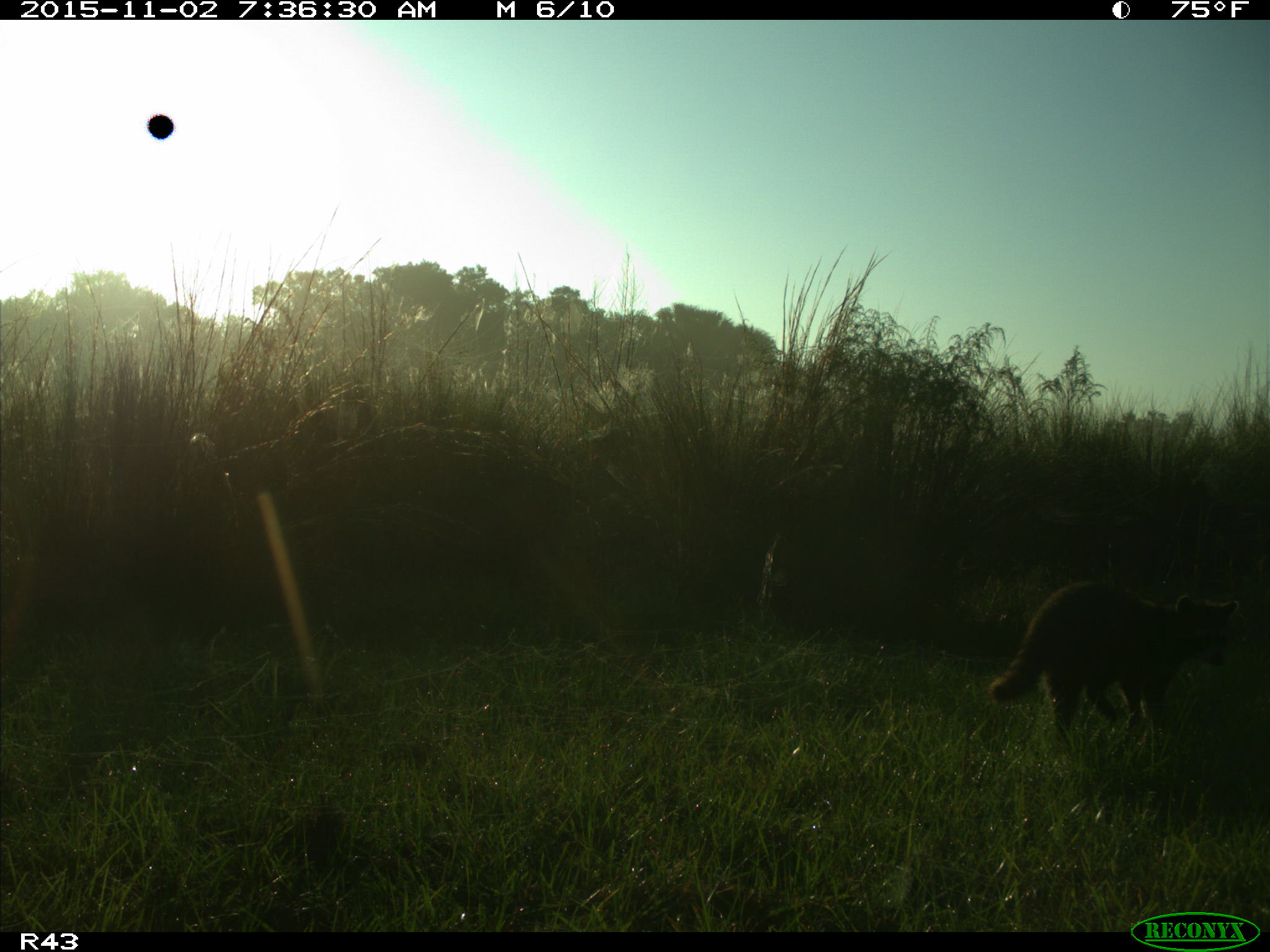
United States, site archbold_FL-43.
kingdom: Animalia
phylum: Chordata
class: Mammalia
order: Carnivora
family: Procyonidae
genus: Procyon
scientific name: Procyon lotor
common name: common raccoon